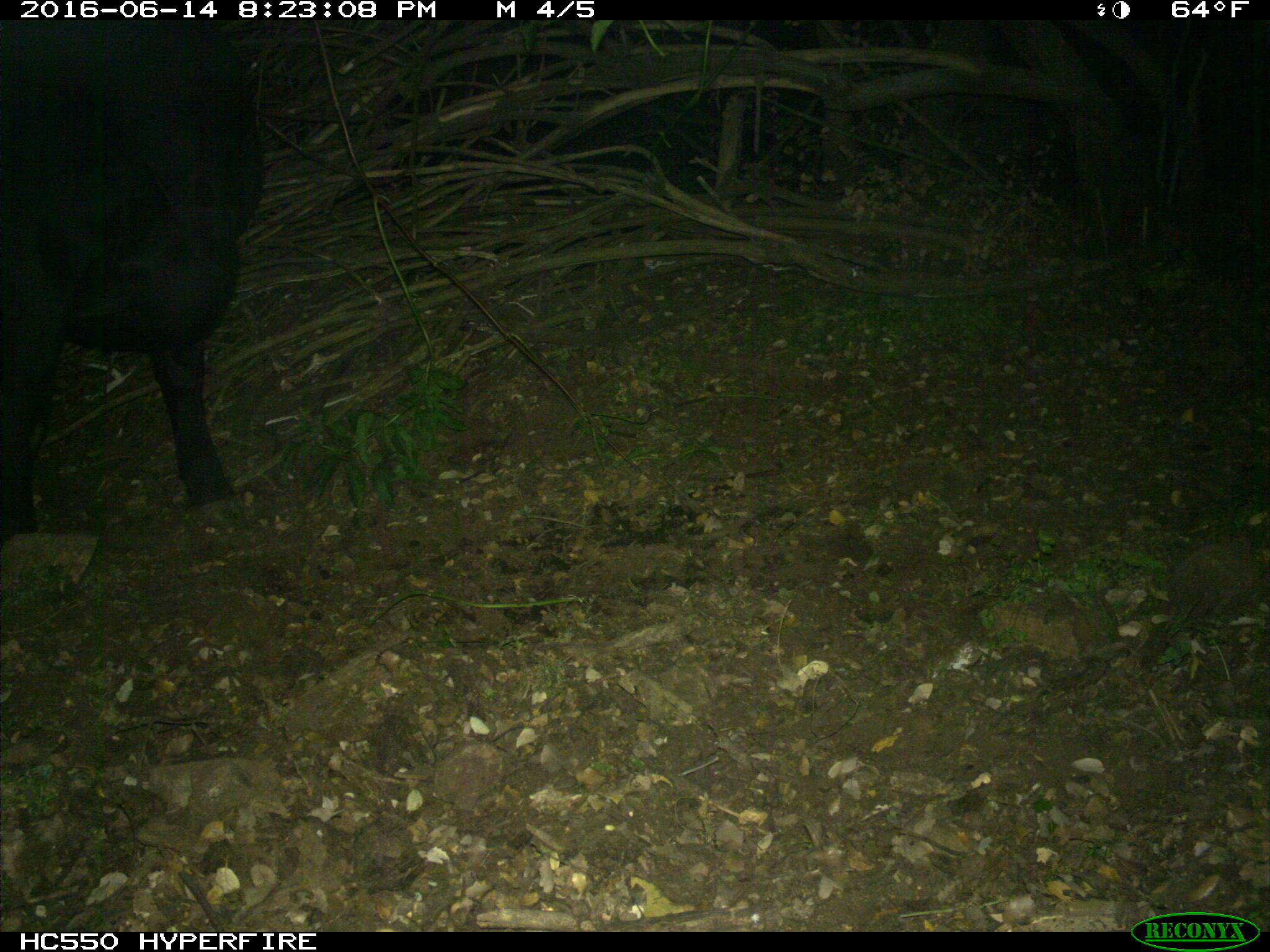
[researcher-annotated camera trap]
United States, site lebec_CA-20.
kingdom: Animalia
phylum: Chordata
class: Mammalia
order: Artiodactyla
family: Bovidae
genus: Bos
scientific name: Bos taurus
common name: domestic cow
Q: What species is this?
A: Bos taurus (domestic cow).